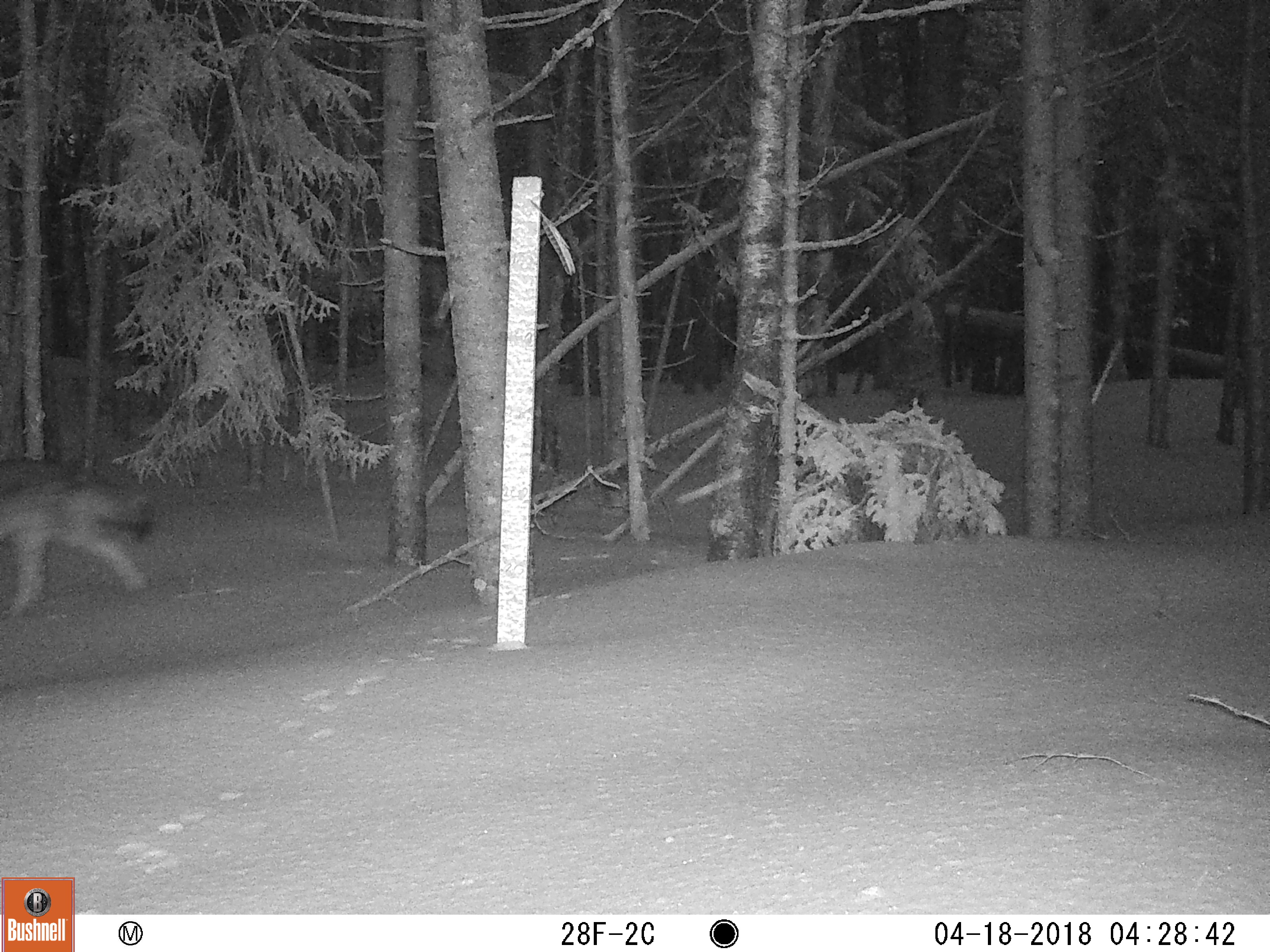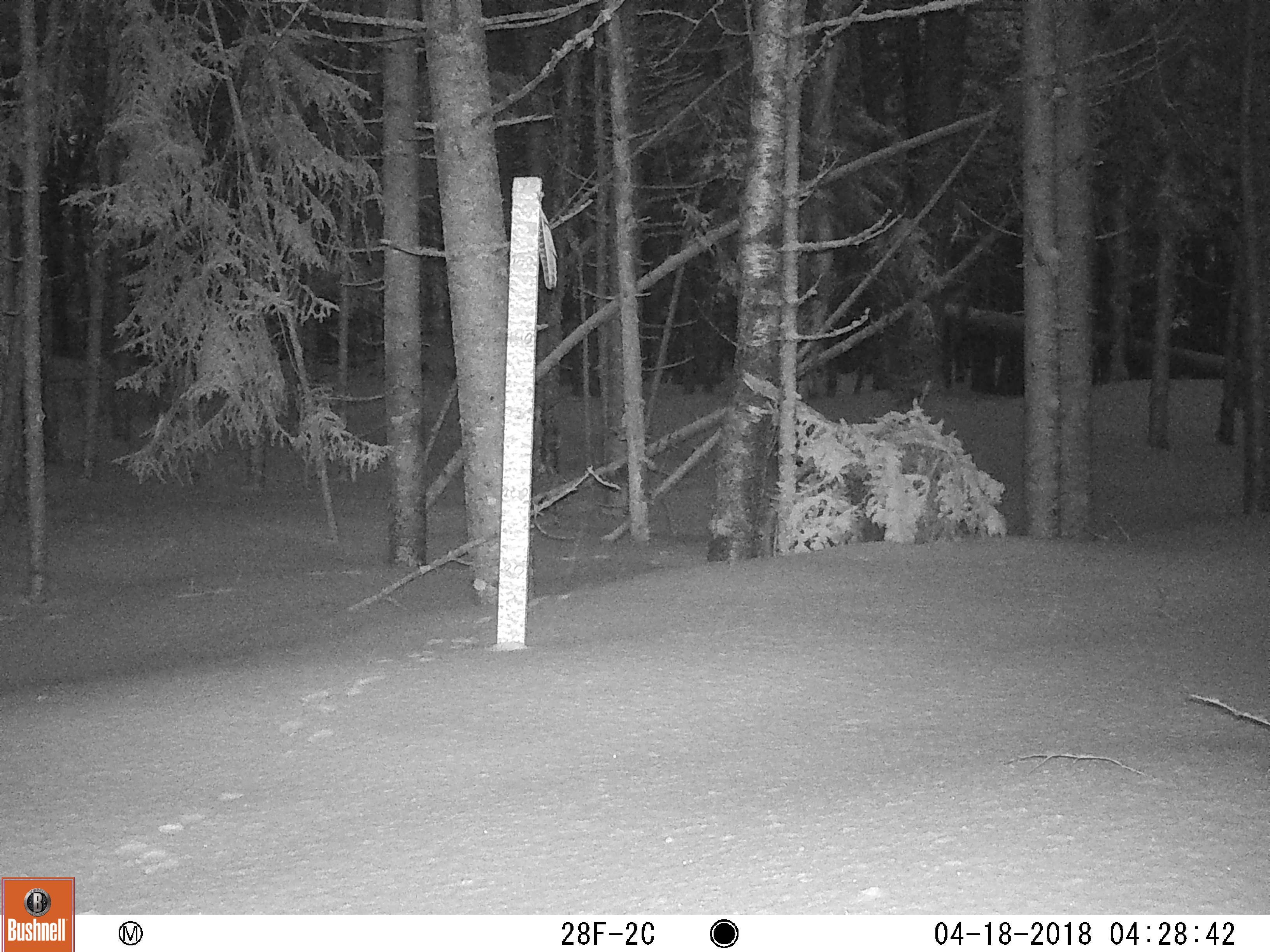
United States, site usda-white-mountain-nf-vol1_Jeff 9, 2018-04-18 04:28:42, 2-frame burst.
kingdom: Animalia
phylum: Chordata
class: Mammalia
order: Carnivora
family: Canidae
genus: Canis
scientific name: Canis latrans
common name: coyote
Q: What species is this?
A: Coyote (Canis latrans).